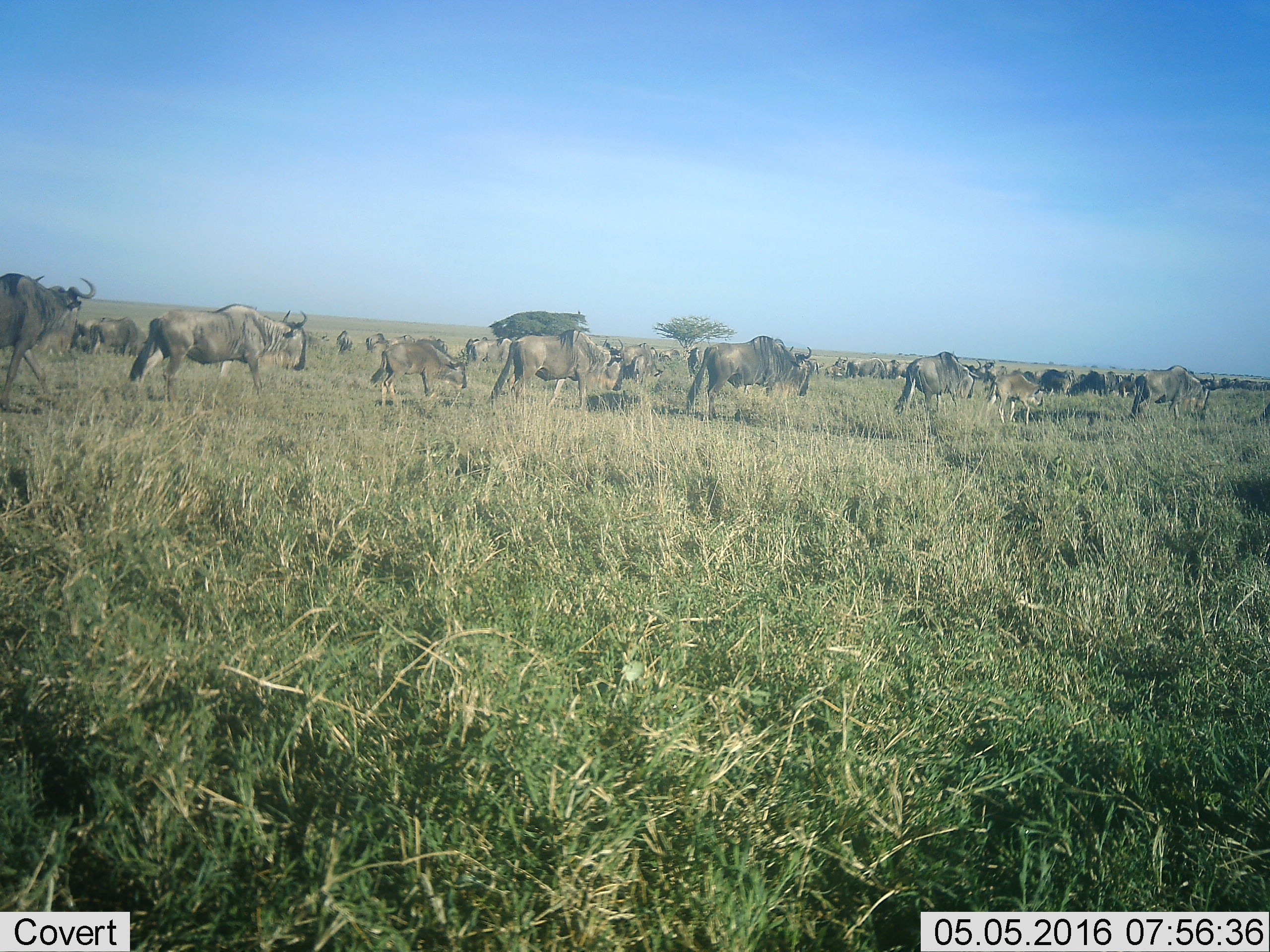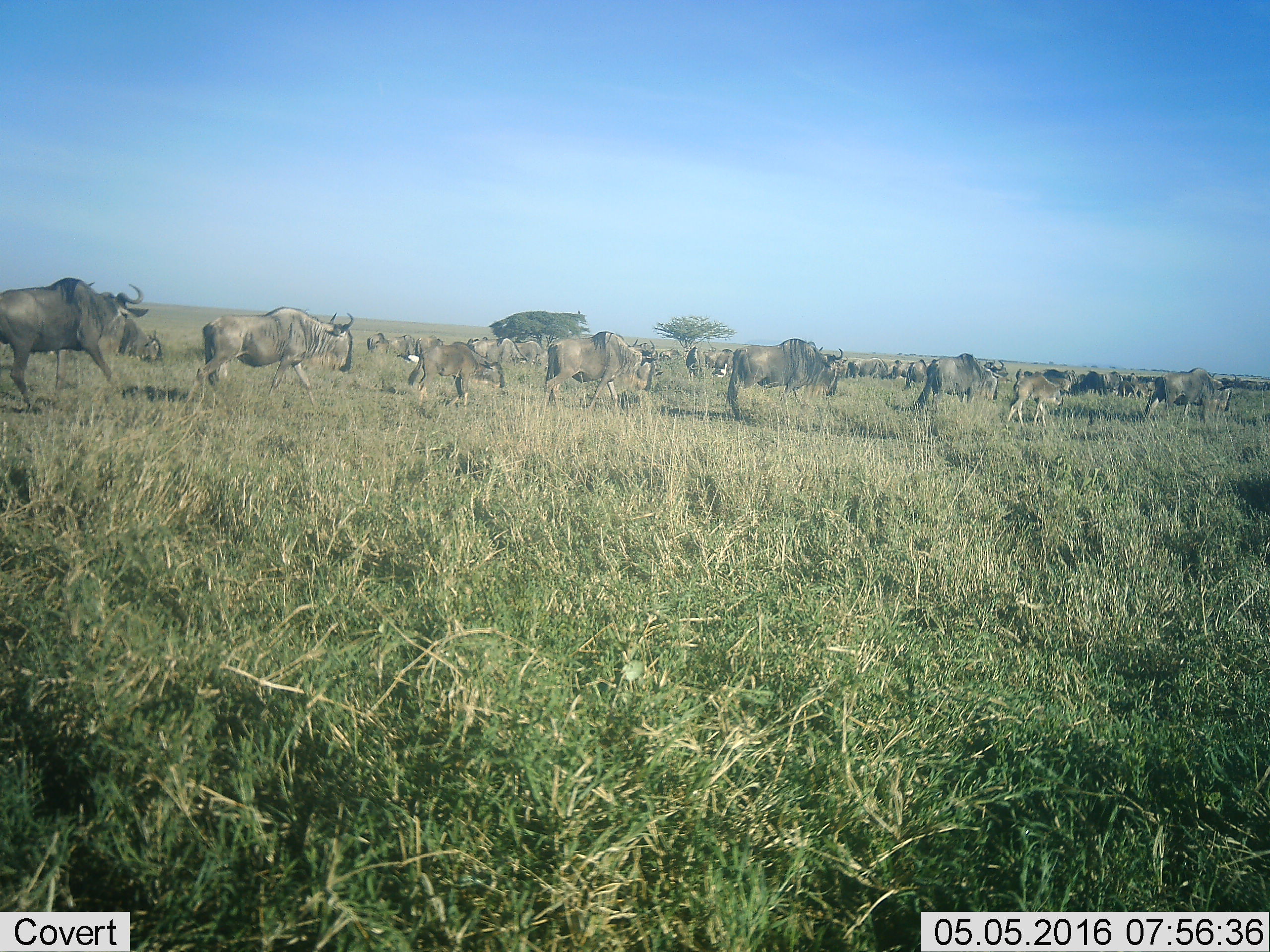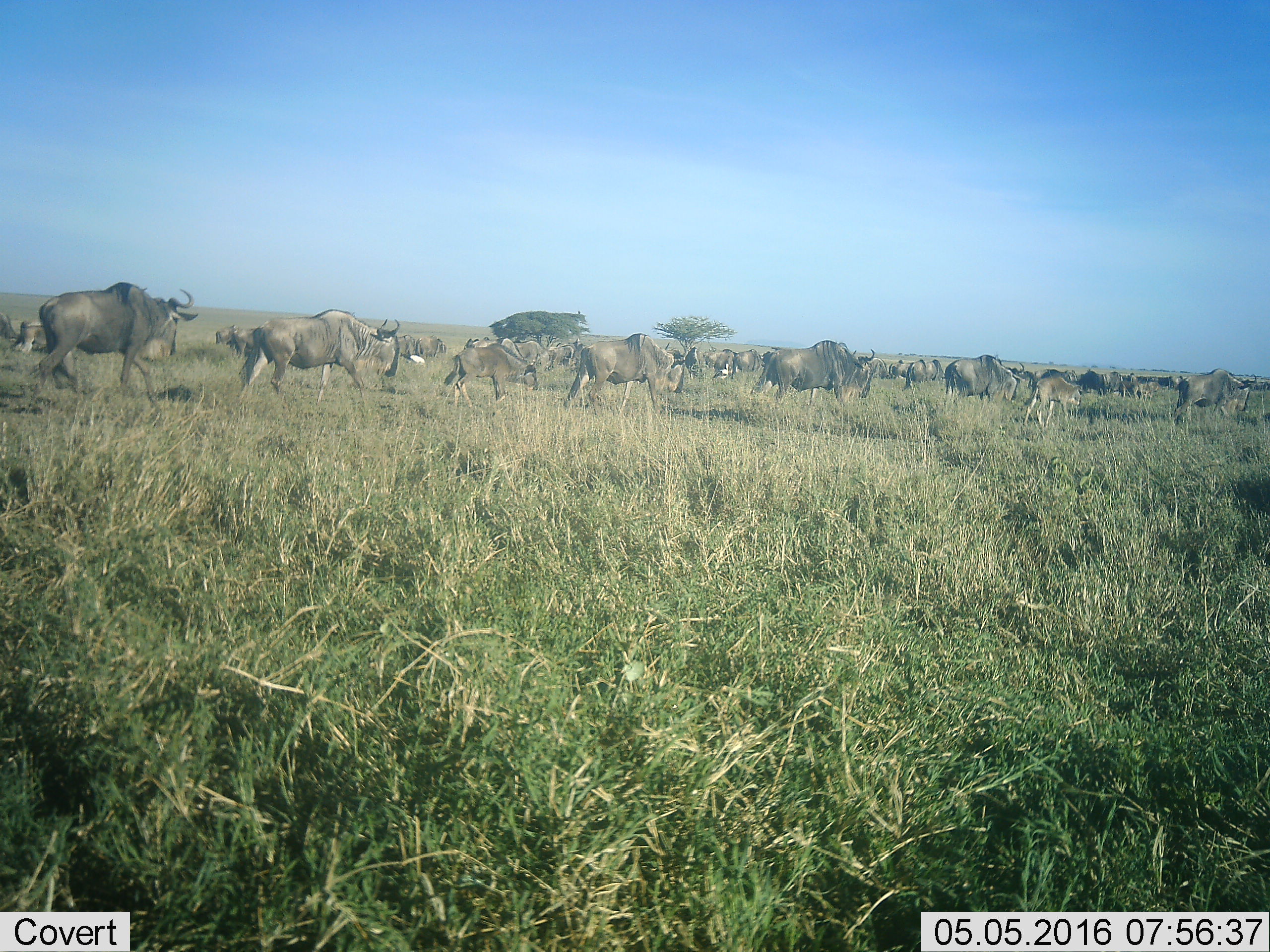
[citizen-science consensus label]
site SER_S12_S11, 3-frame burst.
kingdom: Animalia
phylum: Chordata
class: Mammalia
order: Artiodactyla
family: Bovidae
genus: Connochaetes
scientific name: Connochaetes taurinus taurinus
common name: blue wildebeest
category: wildebeestblue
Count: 11-50.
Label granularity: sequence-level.